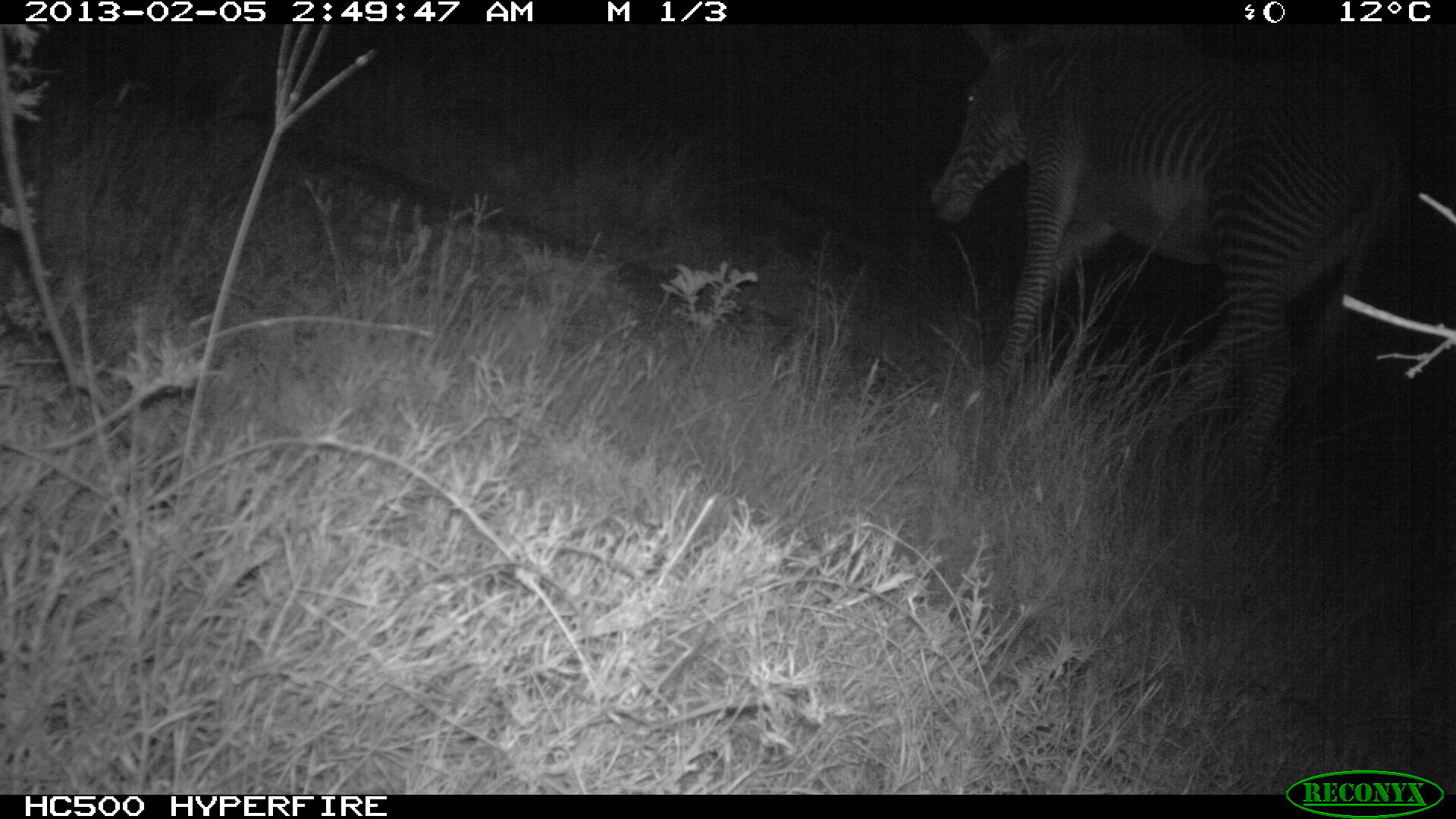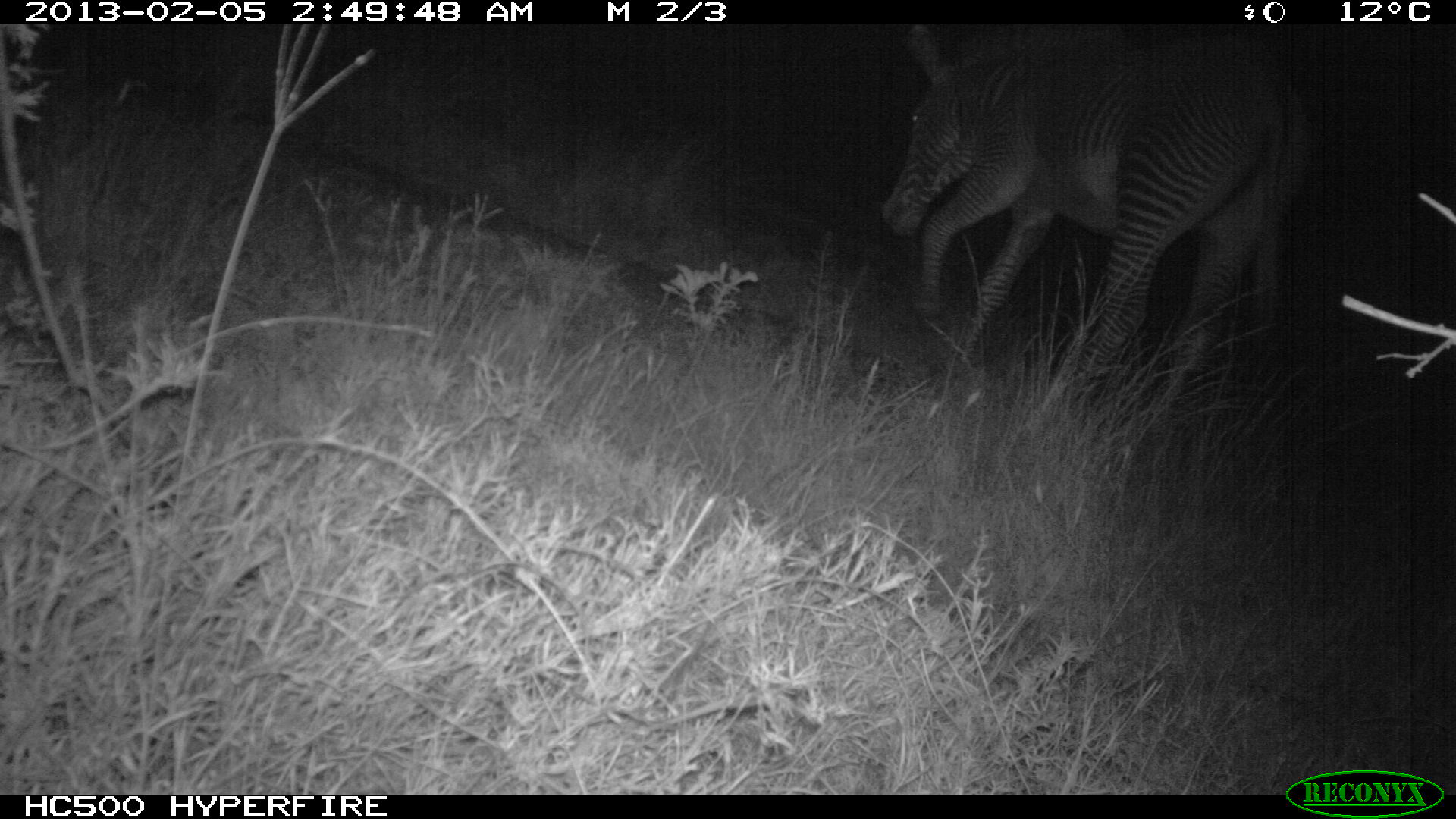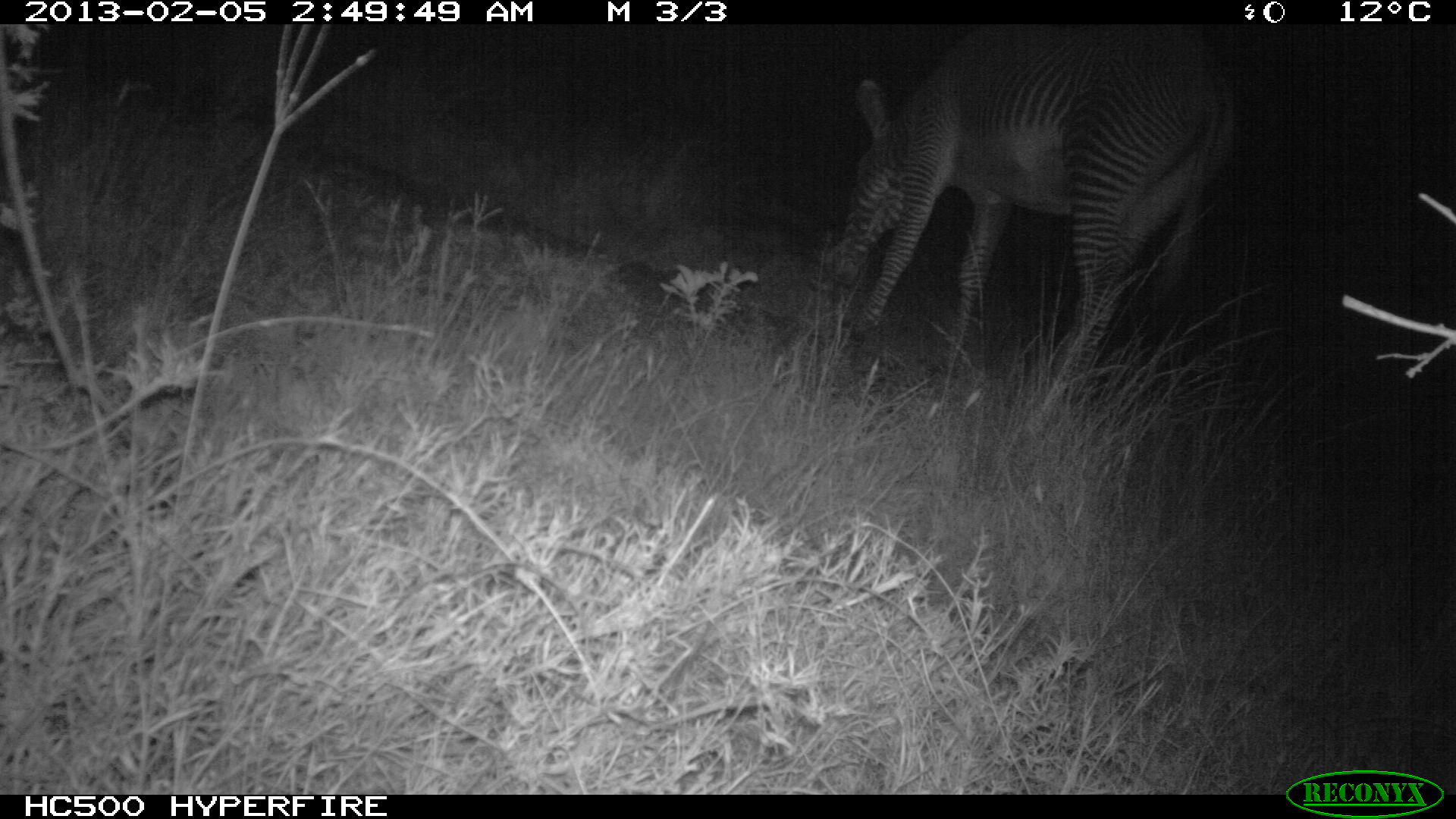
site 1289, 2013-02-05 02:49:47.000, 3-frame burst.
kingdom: Animalia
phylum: Chordata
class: Mammalia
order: Perissodactyla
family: Equidae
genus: Equus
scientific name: Equus grevyi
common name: grévy's zebra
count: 1